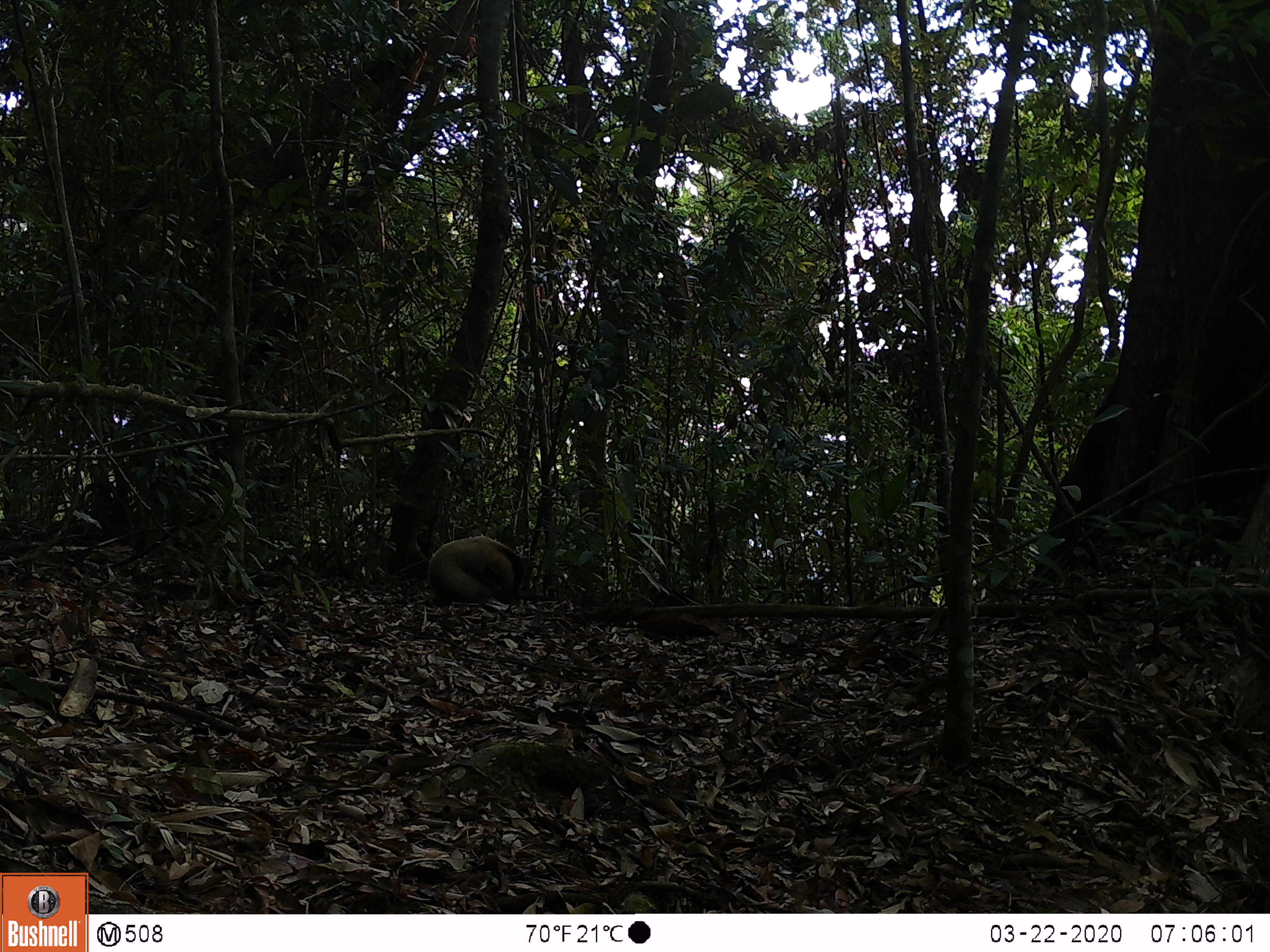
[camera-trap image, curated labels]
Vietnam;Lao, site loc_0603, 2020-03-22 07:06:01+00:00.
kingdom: Animalia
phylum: Chordata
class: Mammalia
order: Carnivora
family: Mustelidae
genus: Martes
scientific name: Martes flavigula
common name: yellow-throated marten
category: yellow throated marten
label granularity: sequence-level